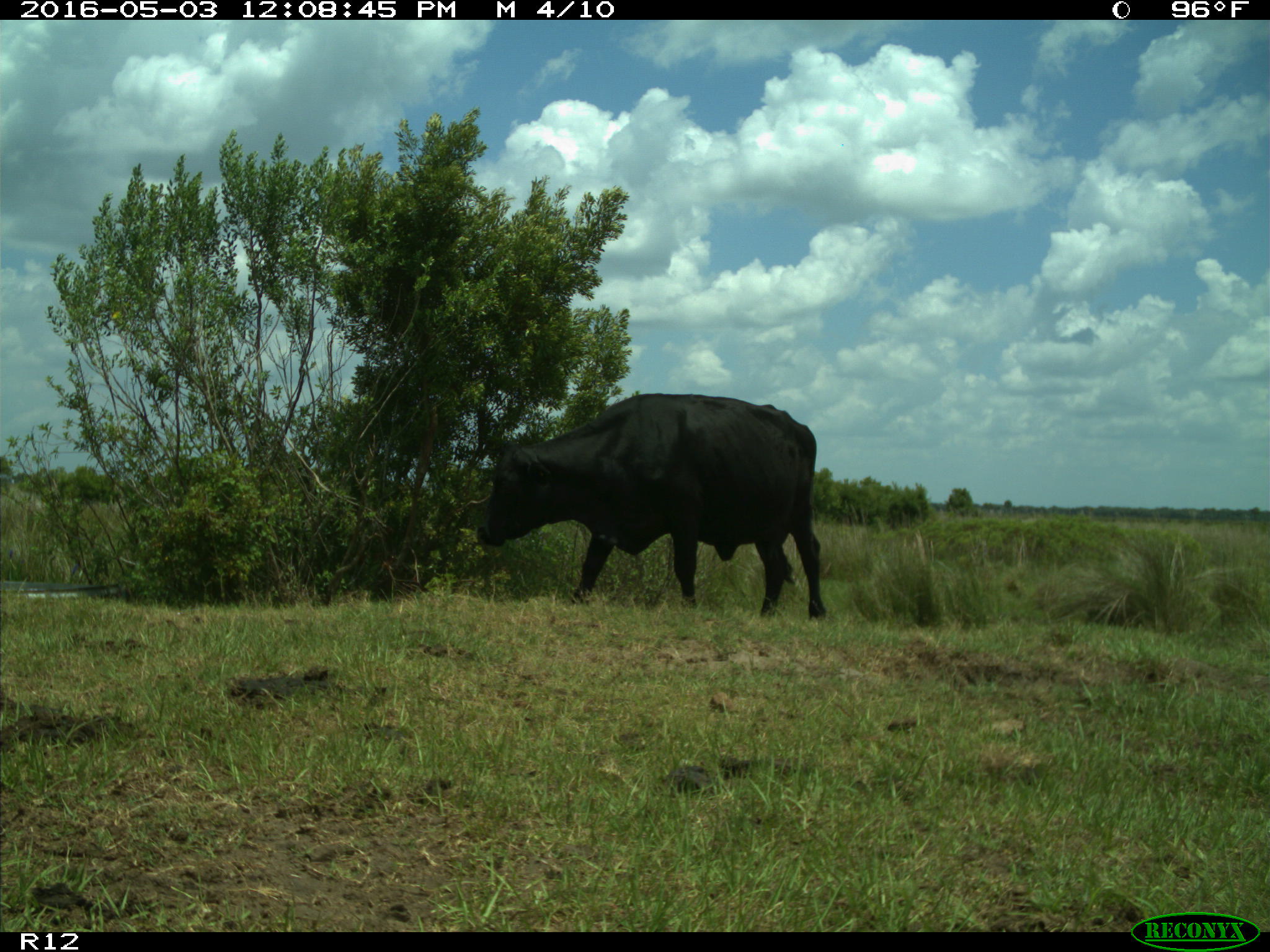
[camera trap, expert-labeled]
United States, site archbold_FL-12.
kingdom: Animalia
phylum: Chordata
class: Mammalia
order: Artiodactyla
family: Bovidae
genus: Bos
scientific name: Bos taurus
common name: domestic cow